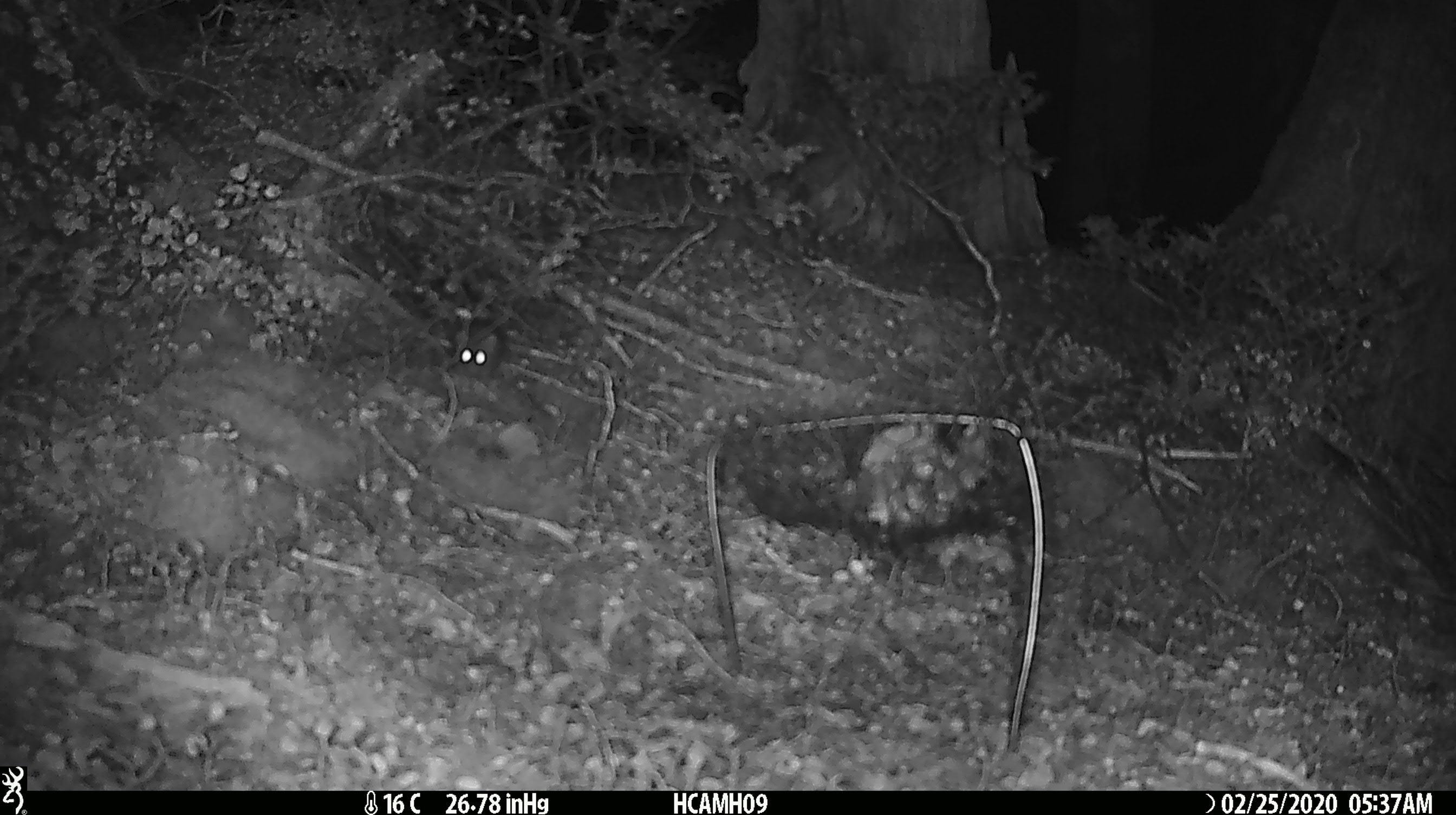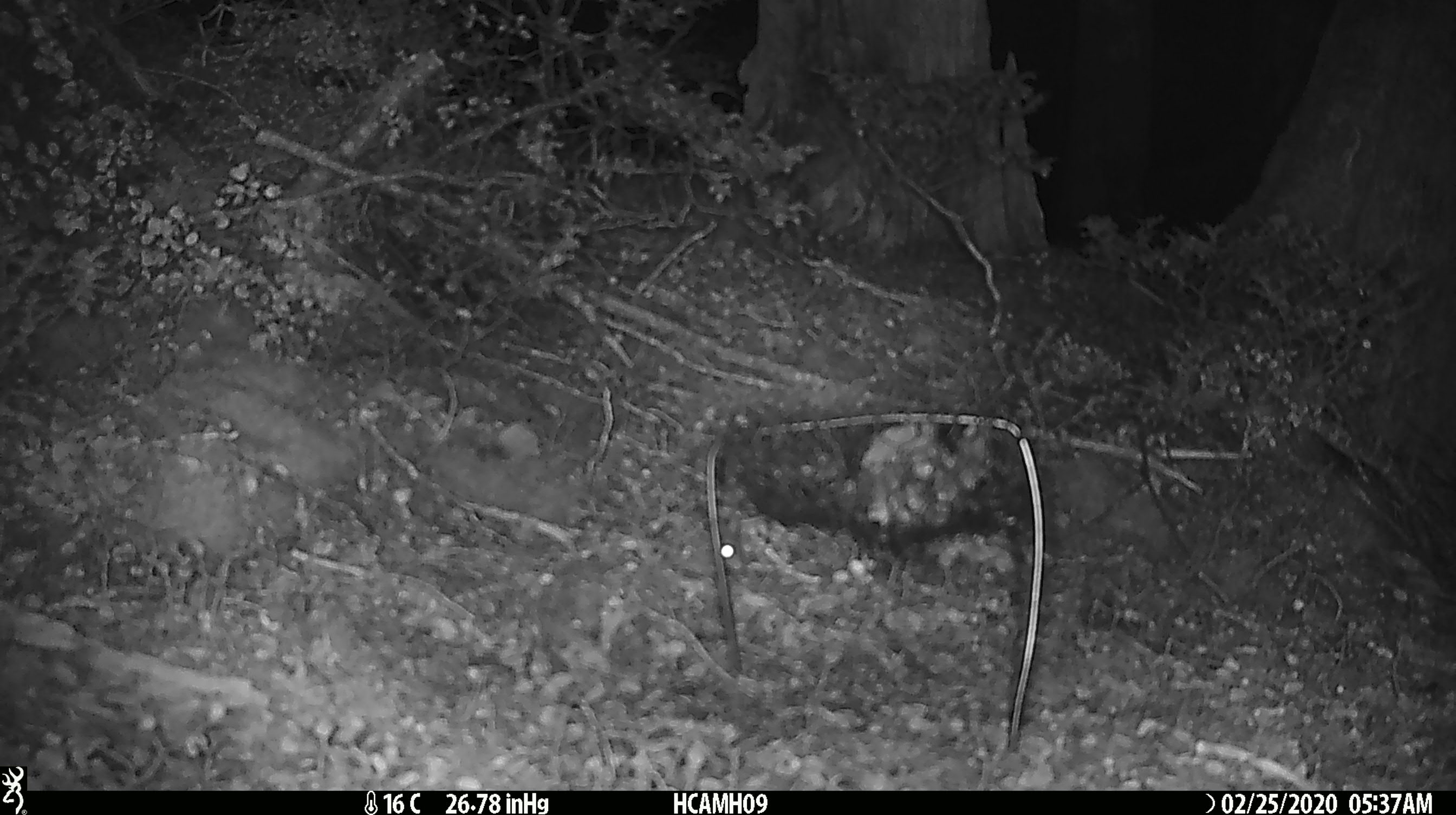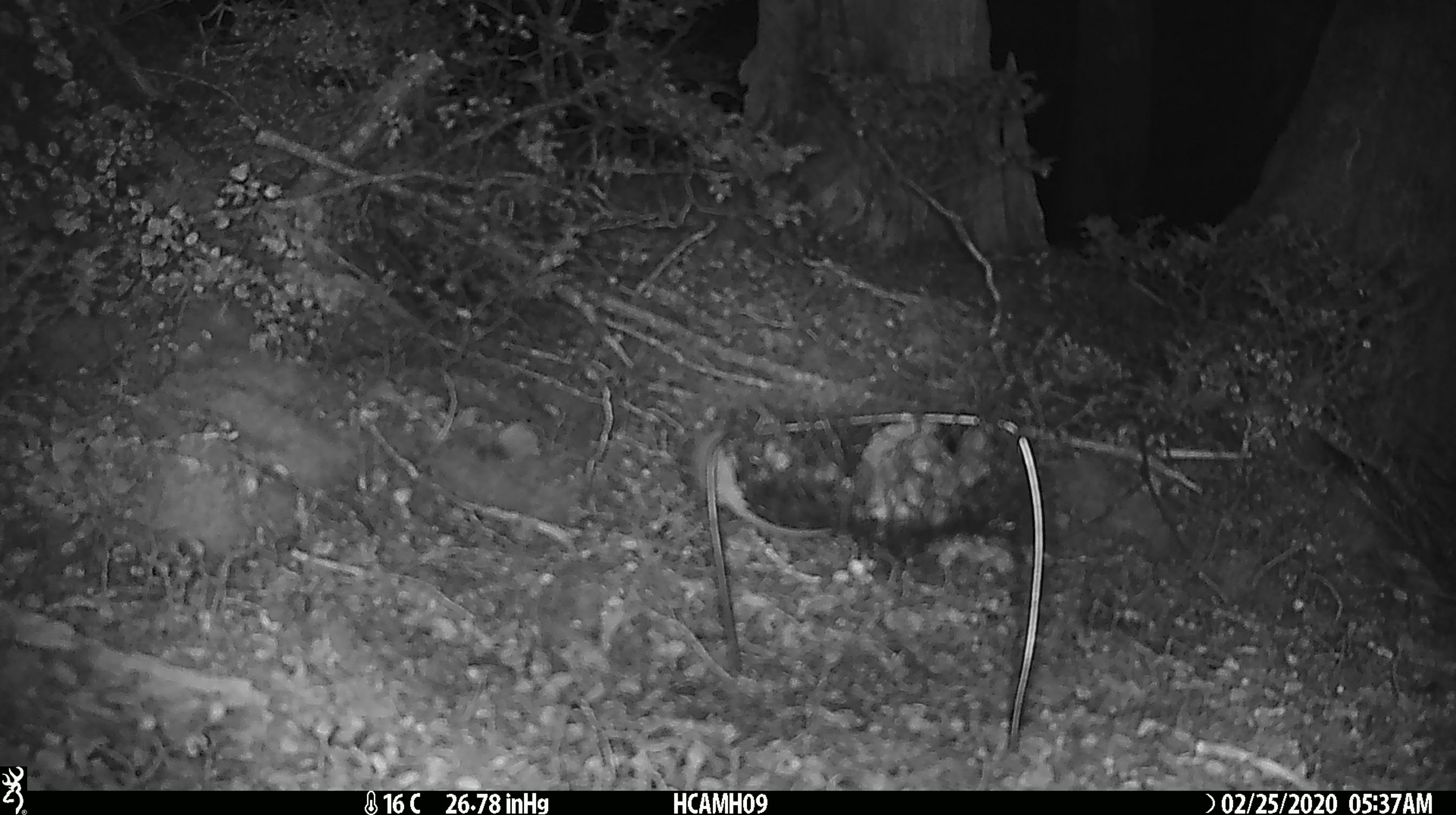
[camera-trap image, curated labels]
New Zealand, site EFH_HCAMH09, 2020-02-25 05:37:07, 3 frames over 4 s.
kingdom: Animalia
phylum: Chordata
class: Mammalia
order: Rodentia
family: Muridae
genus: Mus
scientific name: Mus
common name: mouse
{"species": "mouse (Mus)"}